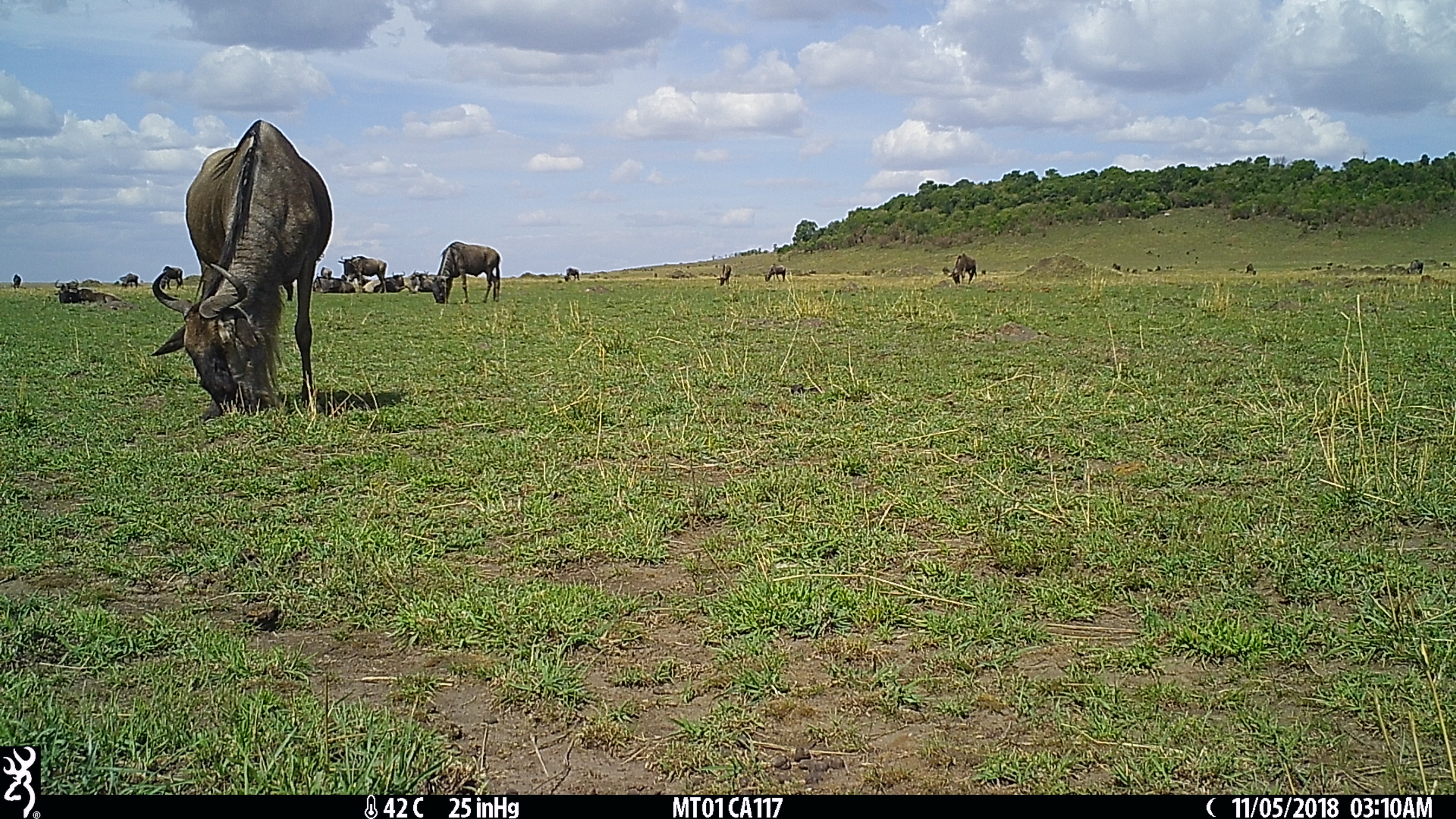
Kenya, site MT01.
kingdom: Animalia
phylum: Chordata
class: Mammalia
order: Artiodactyla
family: Bovidae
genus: Connochaetes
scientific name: Connochaetes taurinus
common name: blue wildebeest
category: wildebeest